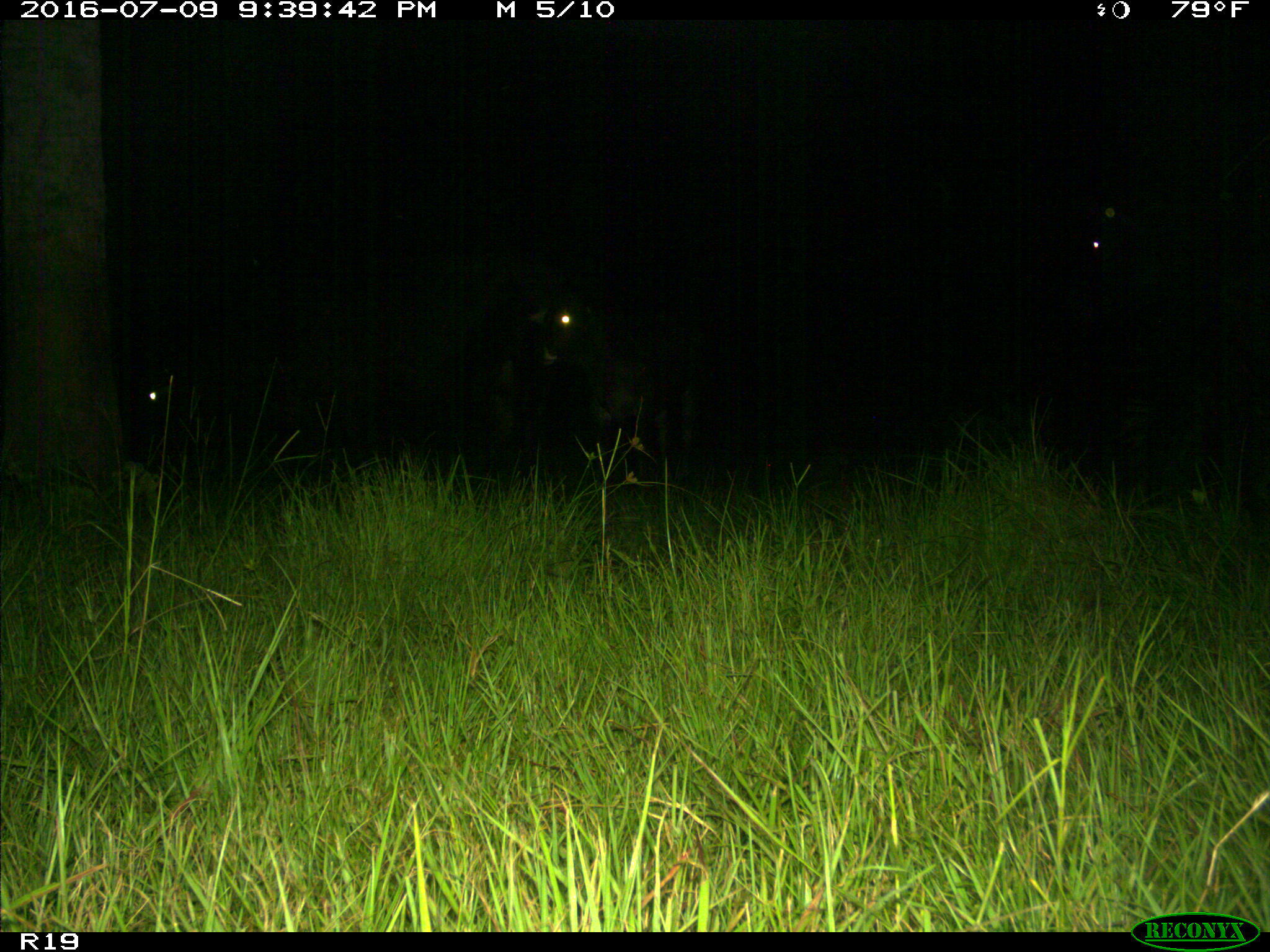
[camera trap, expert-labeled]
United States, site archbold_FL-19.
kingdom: Animalia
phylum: Chordata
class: Mammalia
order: Artiodactyla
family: Bovidae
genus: Bos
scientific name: Bos taurus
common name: domestic cow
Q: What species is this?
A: Bos taurus (domestic cow).